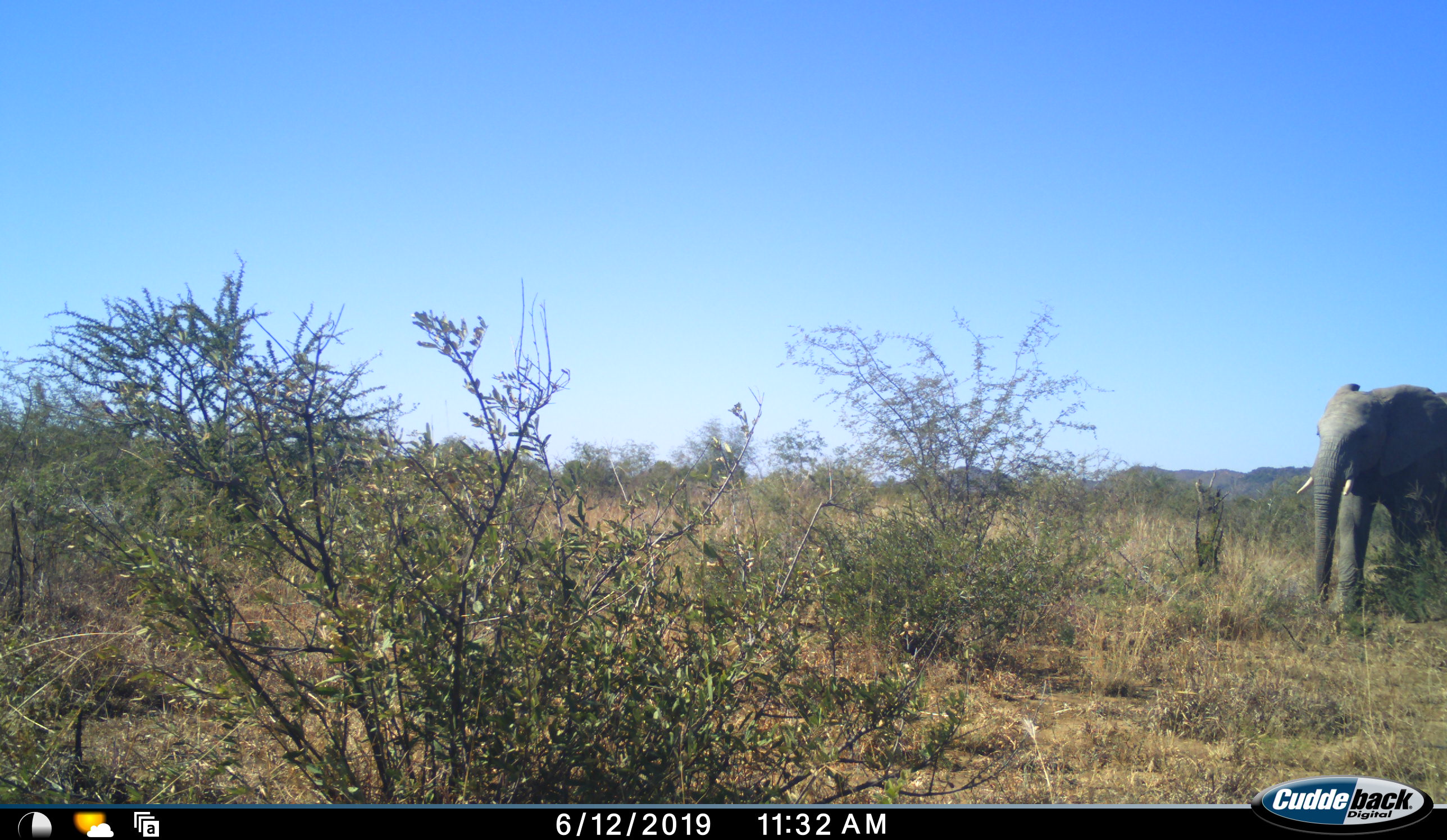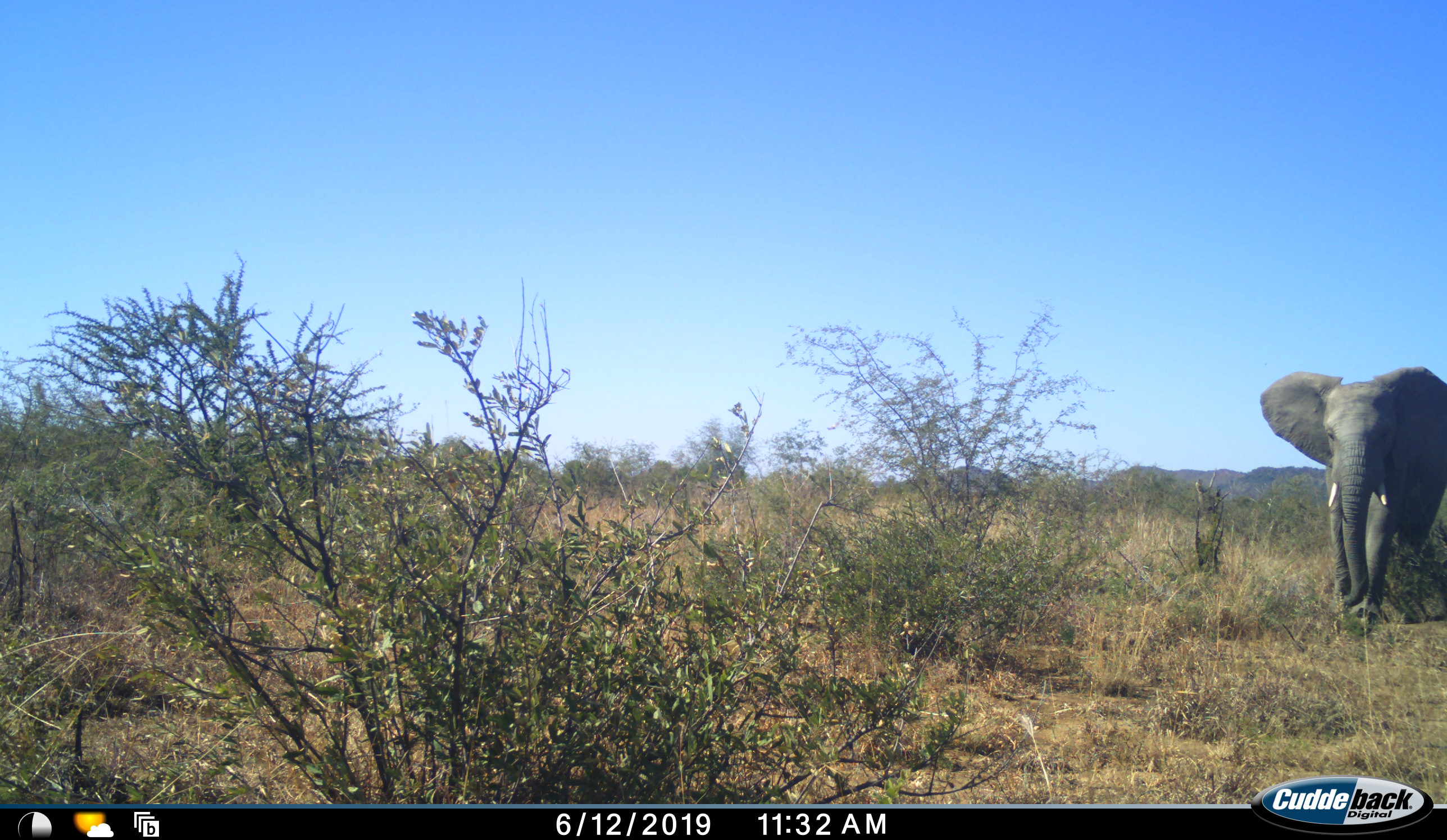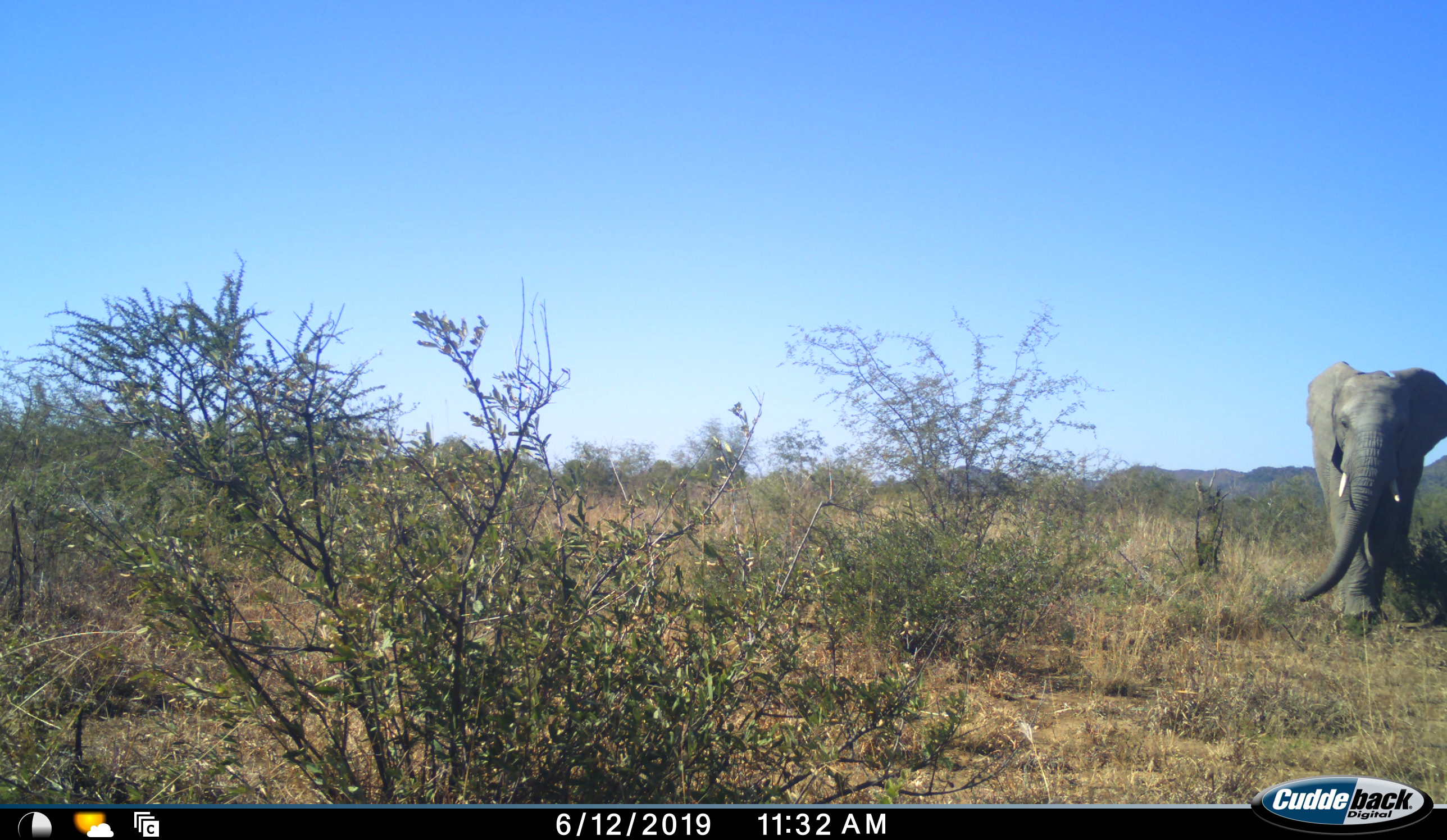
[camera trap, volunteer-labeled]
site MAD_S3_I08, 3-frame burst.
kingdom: Animalia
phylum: Chordata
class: Mammalia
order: Proboscidea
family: Elephantidae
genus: Loxodonta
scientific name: Loxodonta africana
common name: african bush elephant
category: elephant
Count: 1.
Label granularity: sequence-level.